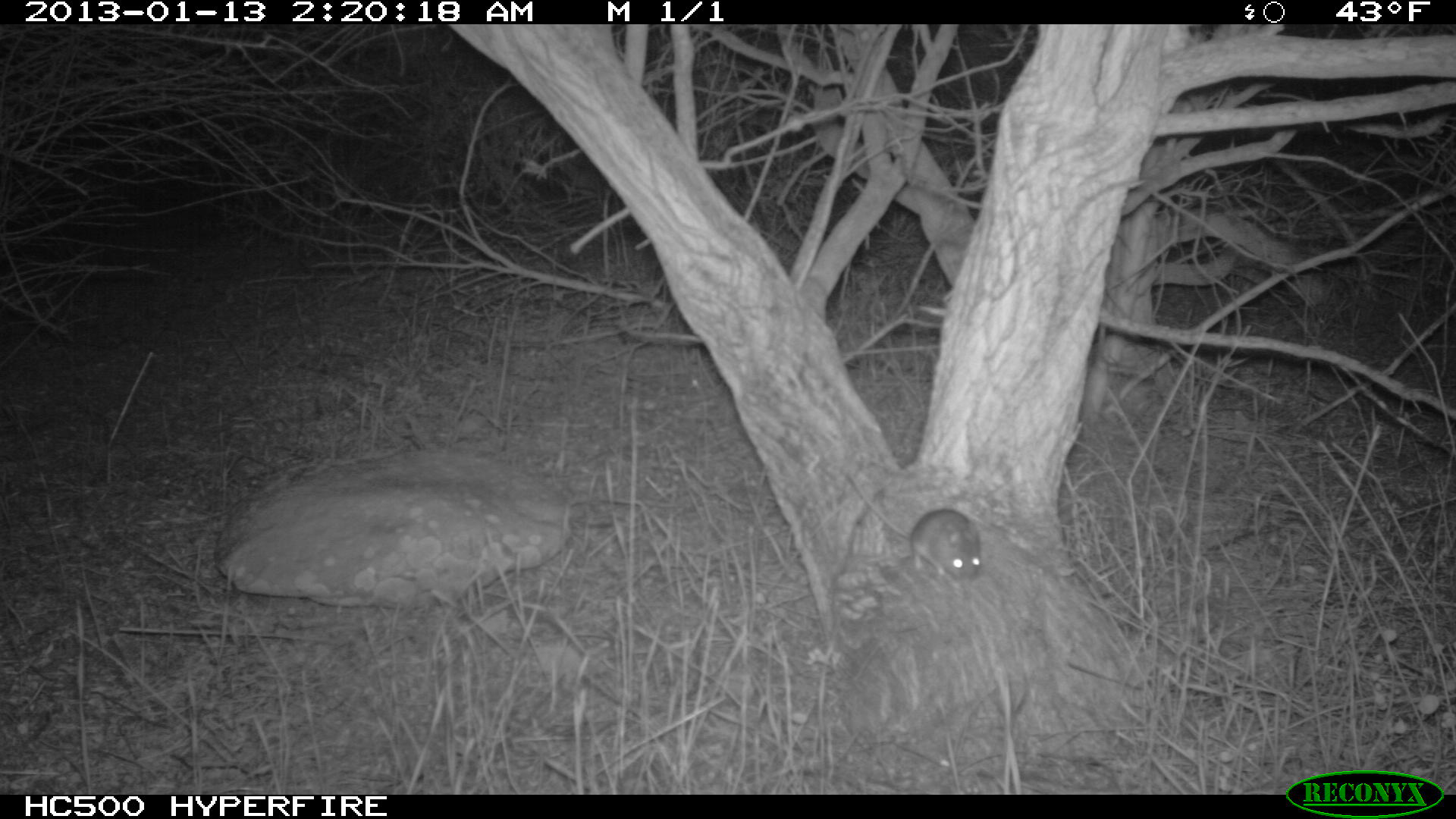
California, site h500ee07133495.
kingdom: Animalia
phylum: Chordata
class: Mammalia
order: Rodentia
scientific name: Rodentia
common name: rodent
Rodent (Rodentia).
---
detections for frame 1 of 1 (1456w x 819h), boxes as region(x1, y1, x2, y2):
rodent: region(840, 470, 982, 584)